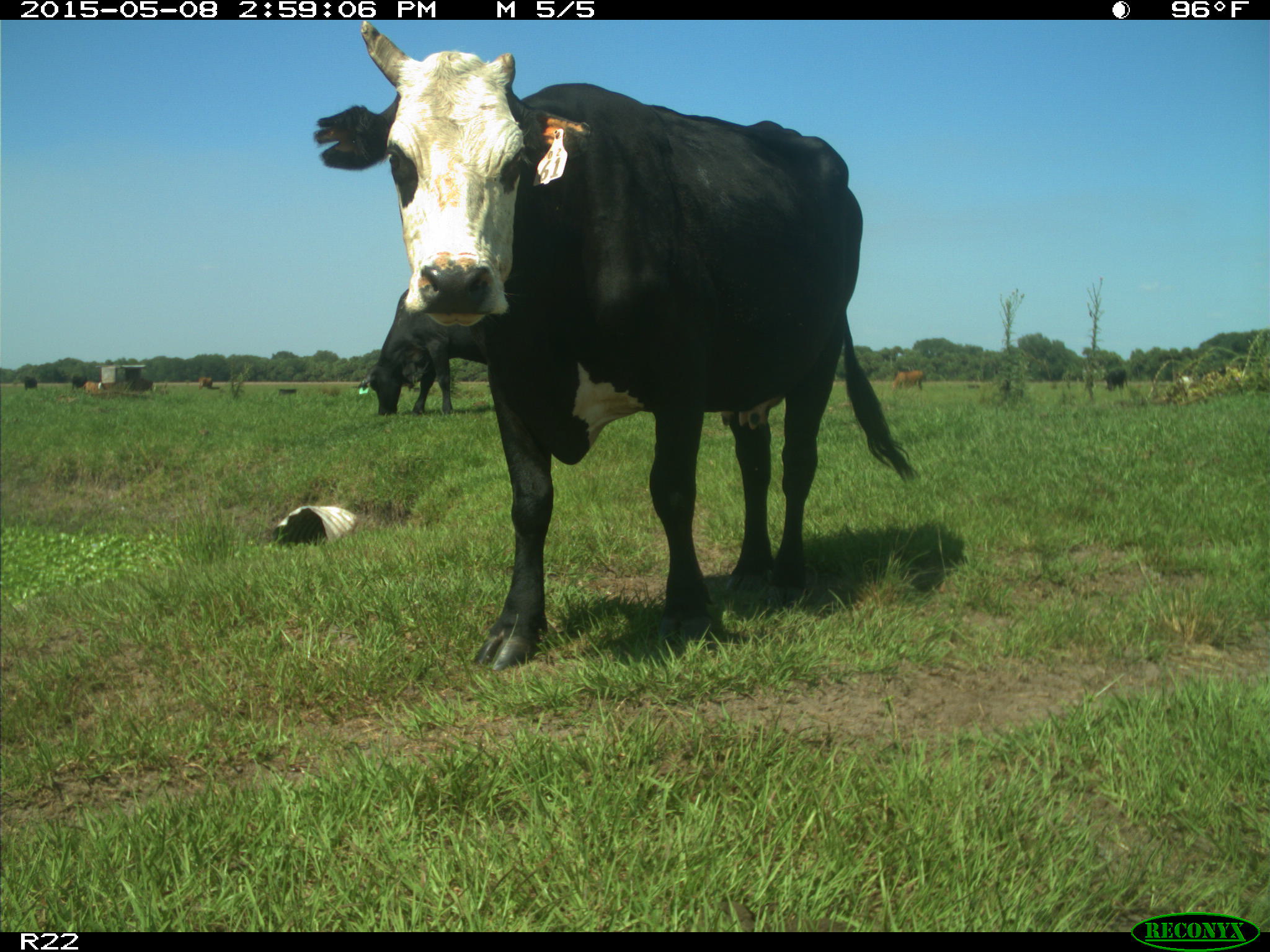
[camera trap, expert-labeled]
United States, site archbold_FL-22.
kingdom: Animalia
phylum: Chordata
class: Mammalia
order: Artiodactyla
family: Bovidae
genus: Bos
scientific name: Bos taurus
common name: domestic cow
Bos taurus (domestic cow).